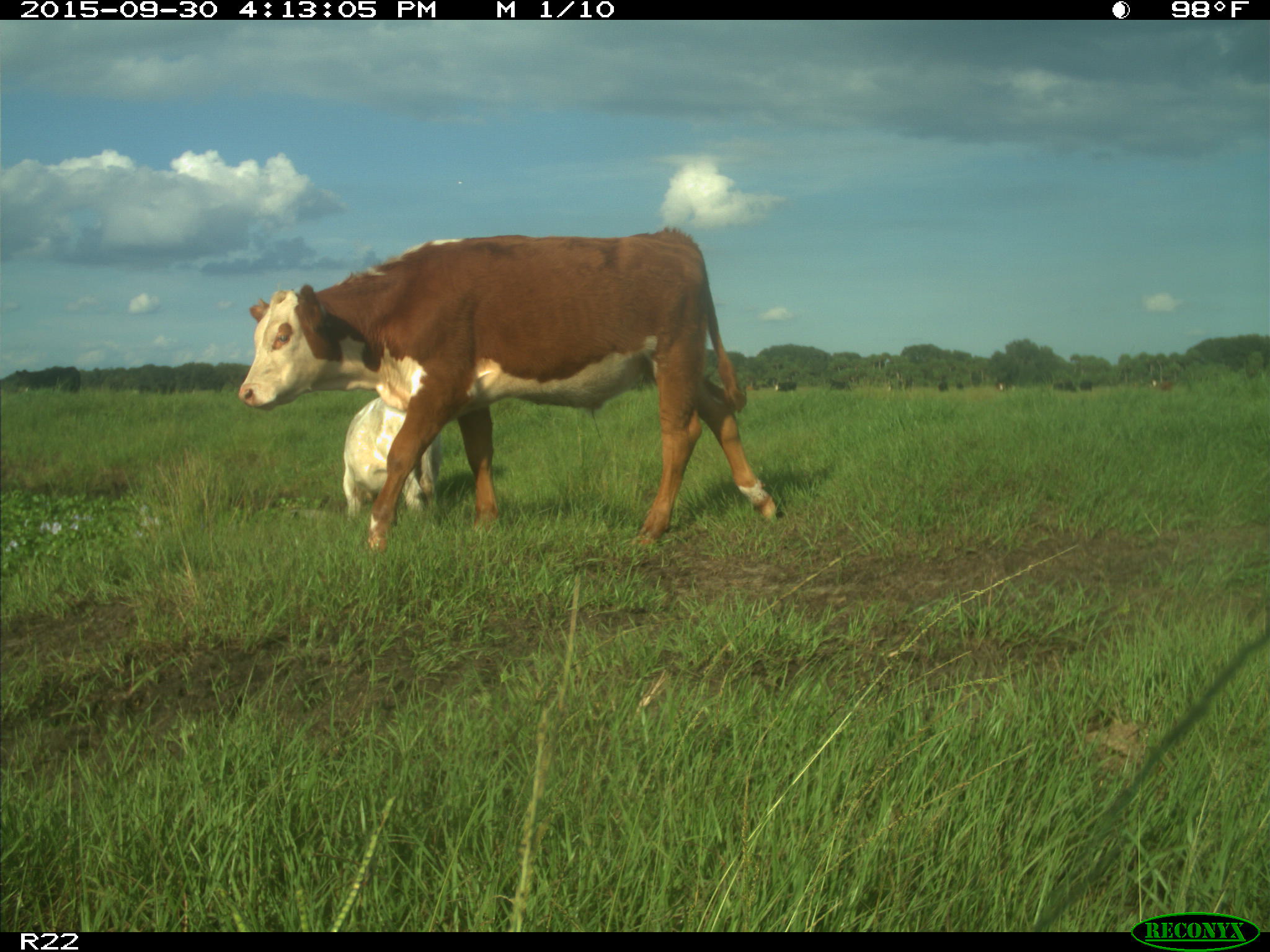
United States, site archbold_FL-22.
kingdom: Animalia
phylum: Chordata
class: Mammalia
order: Artiodactyla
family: Bovidae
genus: Bos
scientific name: Bos taurus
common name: domestic cow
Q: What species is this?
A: Bos taurus (domestic cow).